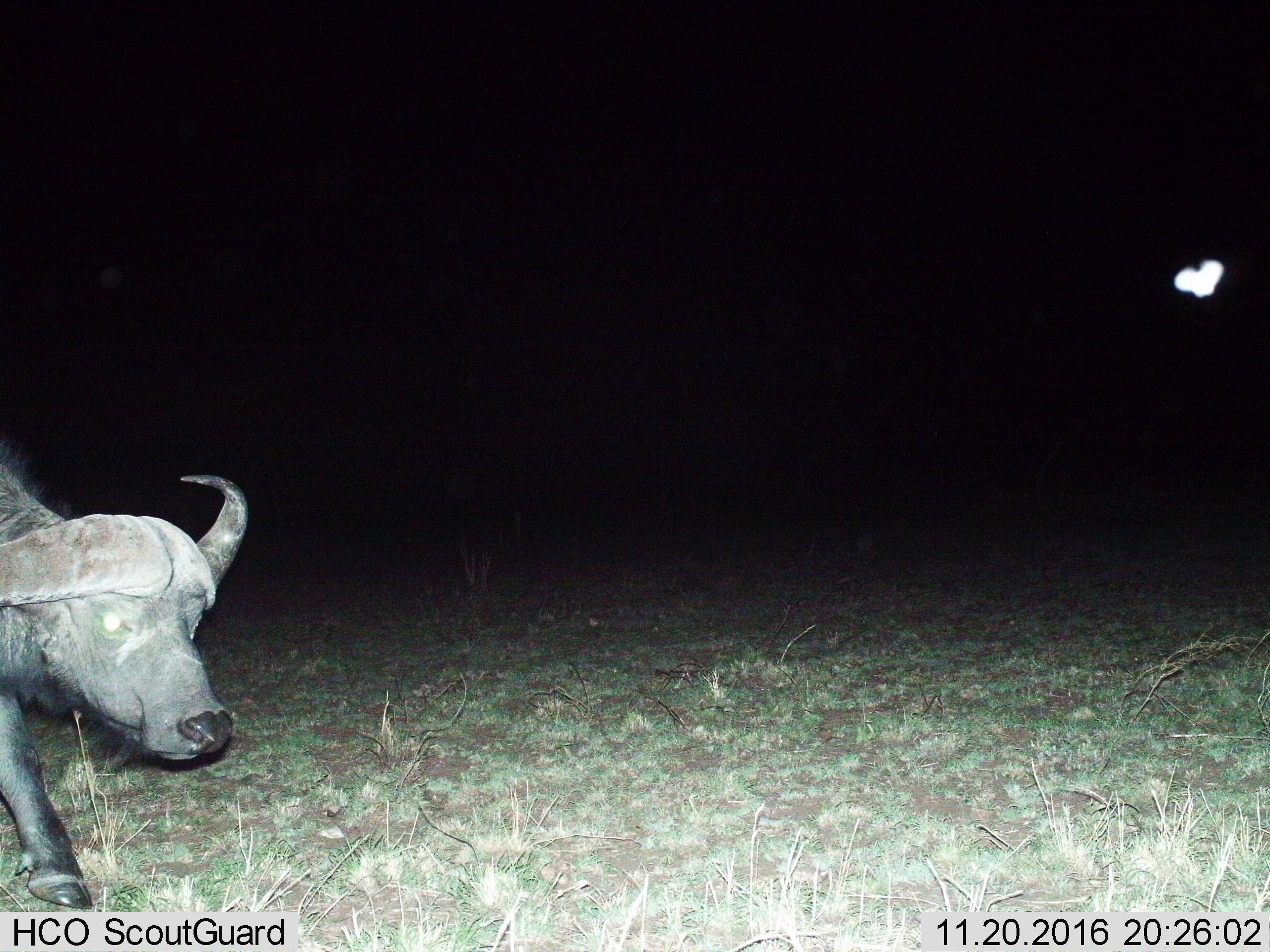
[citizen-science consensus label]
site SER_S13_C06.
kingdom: Animalia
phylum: Chordata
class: Mammalia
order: Artiodactyla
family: Bovidae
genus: Syncerus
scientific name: Syncerus caffer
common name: african buffalo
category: buffalo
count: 1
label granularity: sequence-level